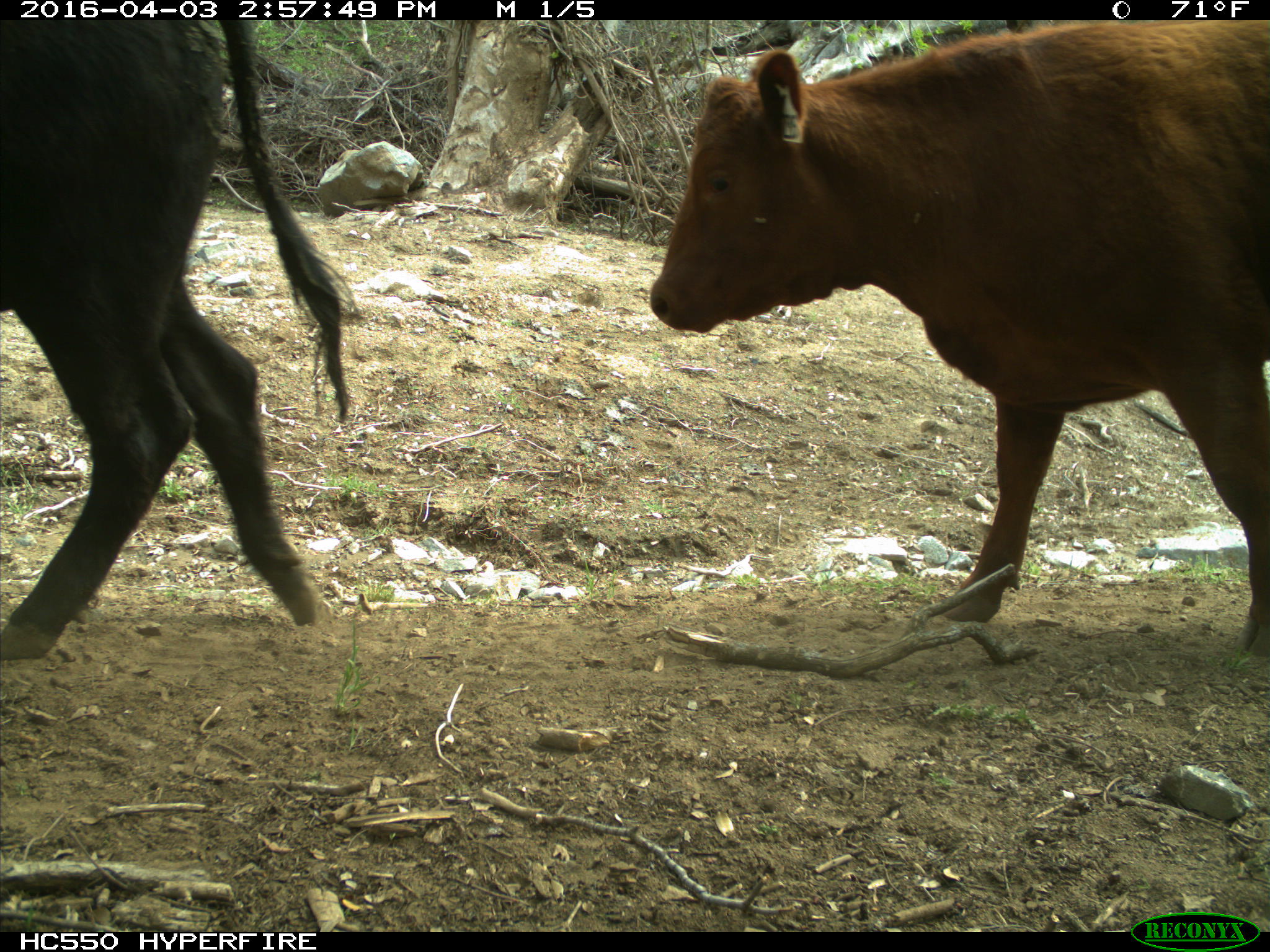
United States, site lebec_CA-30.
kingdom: Animalia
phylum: Chordata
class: Mammalia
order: Artiodactyla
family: Bovidae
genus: Bos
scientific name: Bos taurus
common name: domestic cow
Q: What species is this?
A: Bos taurus (domestic cow).